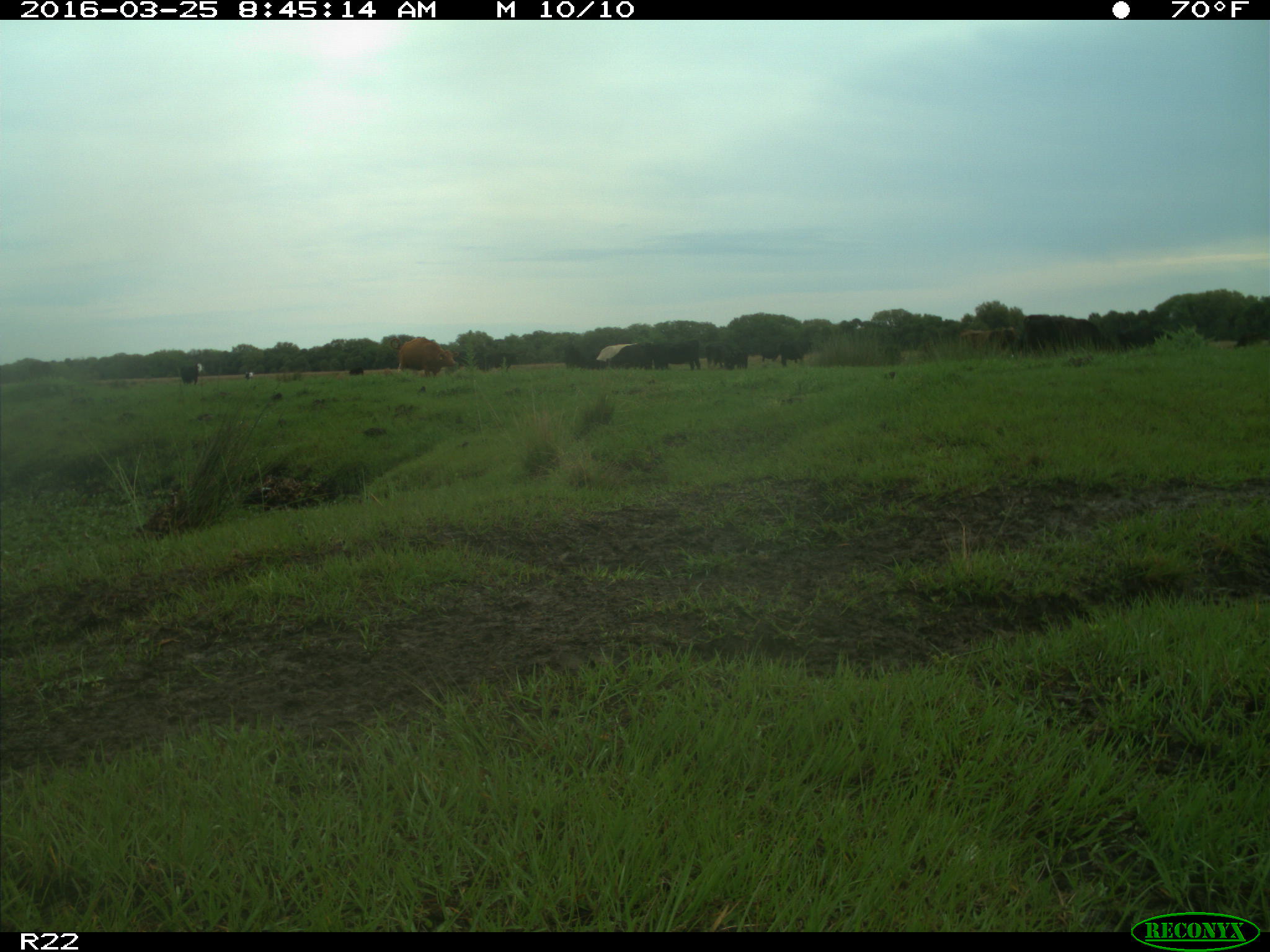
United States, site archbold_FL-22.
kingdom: Animalia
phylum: Chordata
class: Mammalia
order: Artiodactyla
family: Bovidae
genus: Bos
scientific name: Bos taurus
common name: domestic cow